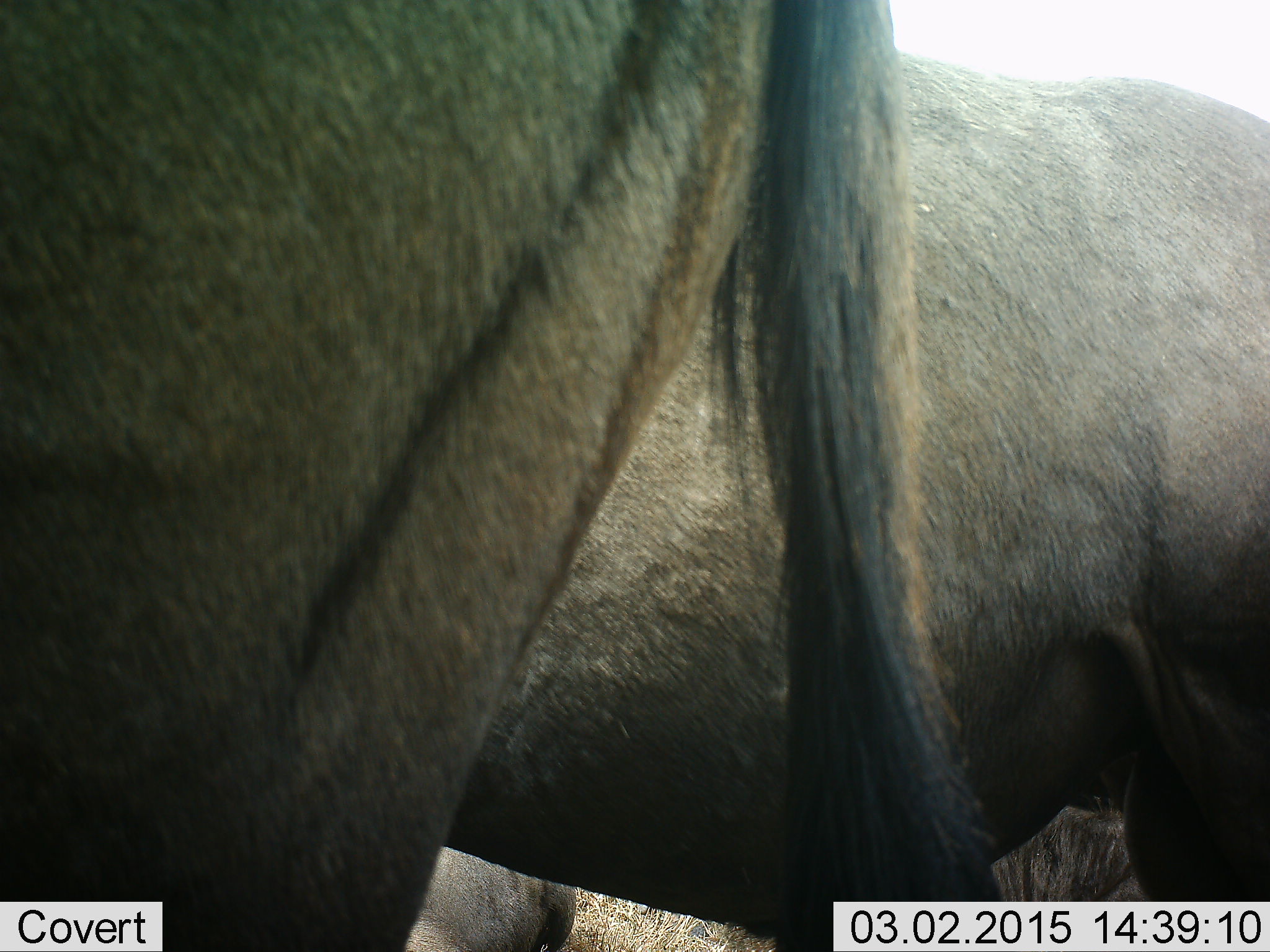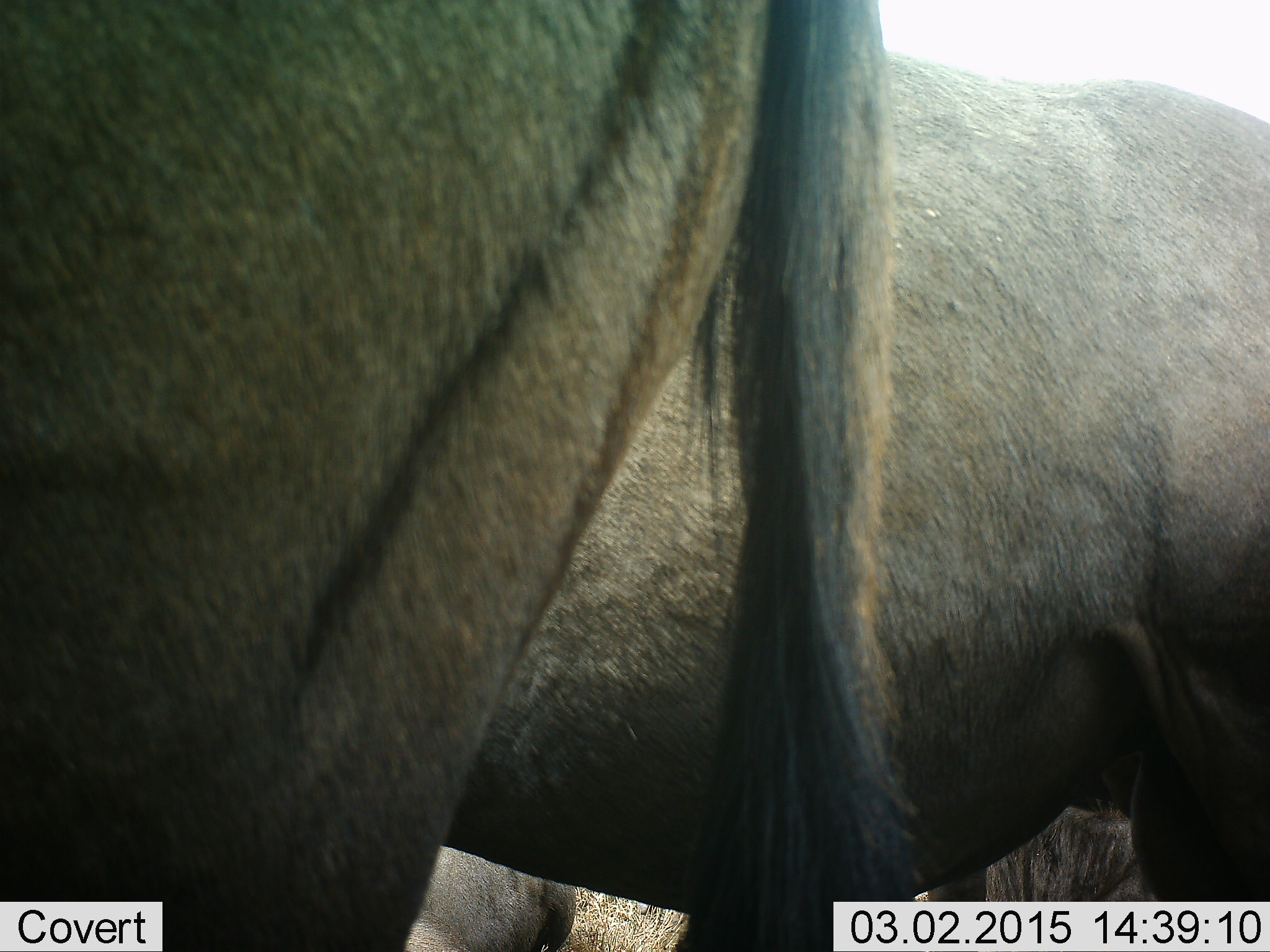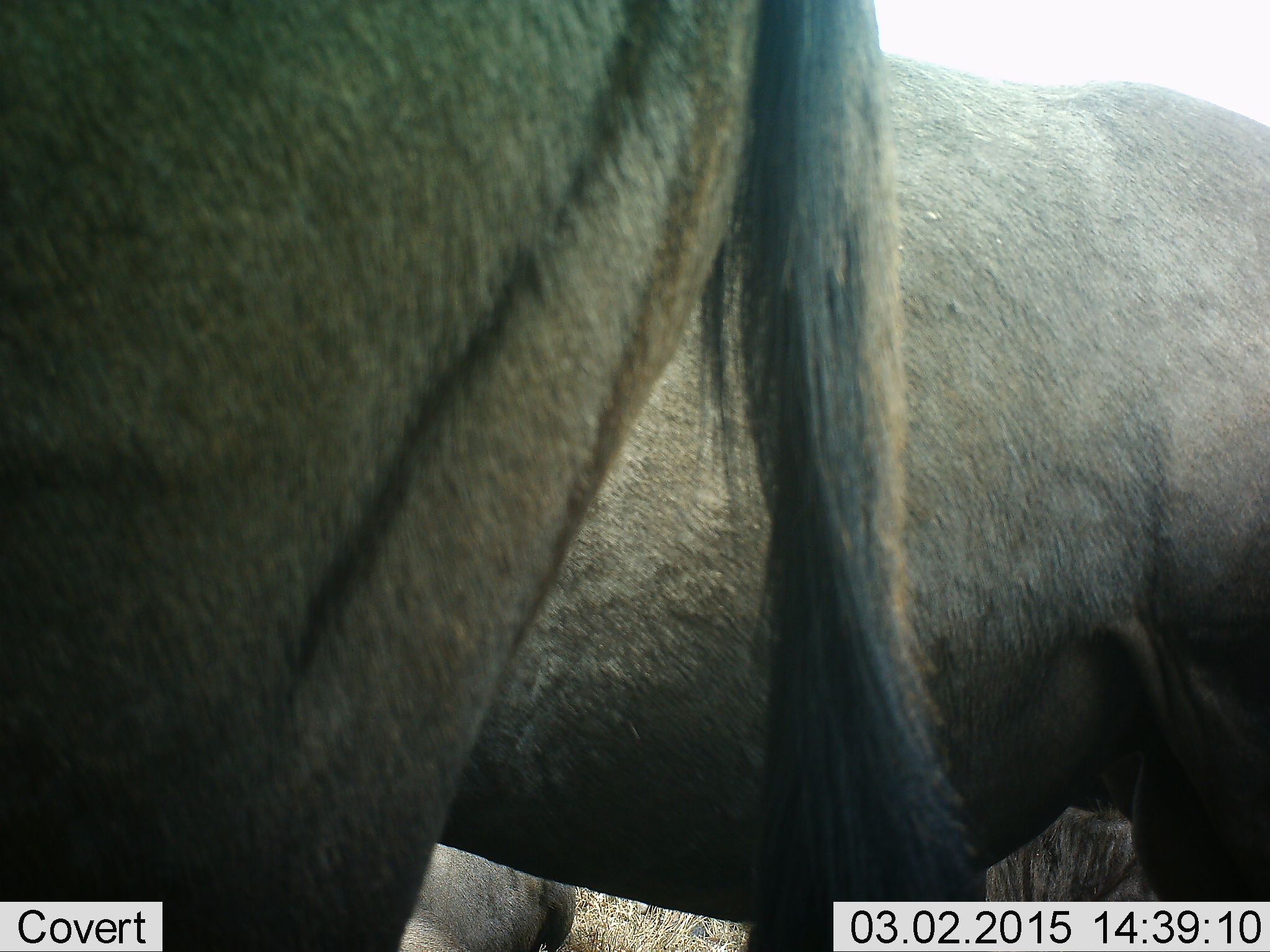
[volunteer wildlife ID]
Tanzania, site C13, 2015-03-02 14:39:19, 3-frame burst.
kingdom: Animalia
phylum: Chordata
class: Mammalia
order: Artiodactyla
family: Bovidae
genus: Connochaetes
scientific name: Connochaetes taurinus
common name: blue wildebeest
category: wildebeest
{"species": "wildebeest (blue wildebeest) (Connochaetes taurinus)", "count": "3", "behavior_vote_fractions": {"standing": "100%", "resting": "50%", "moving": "0%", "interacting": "0%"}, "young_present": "0%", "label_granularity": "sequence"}